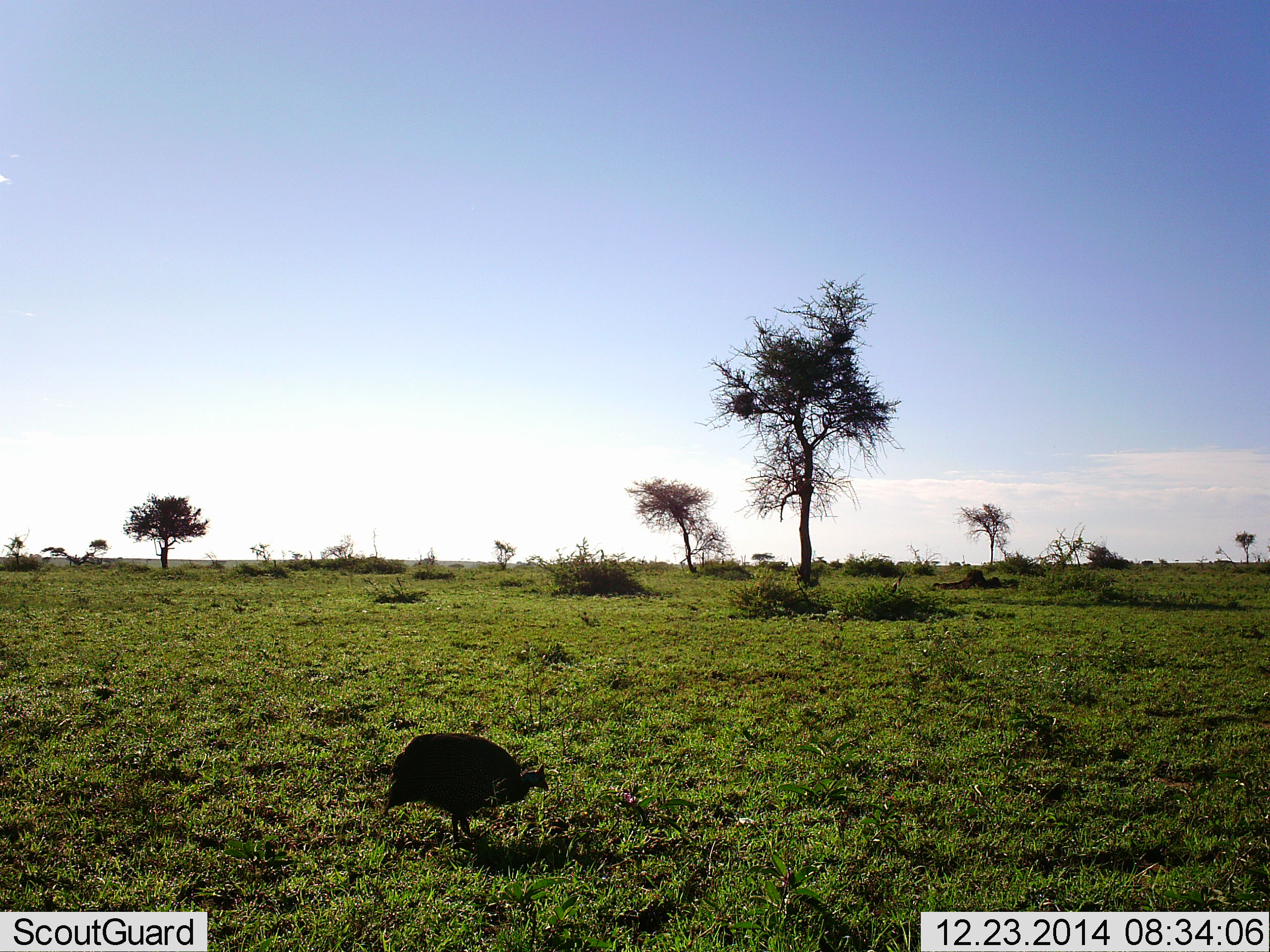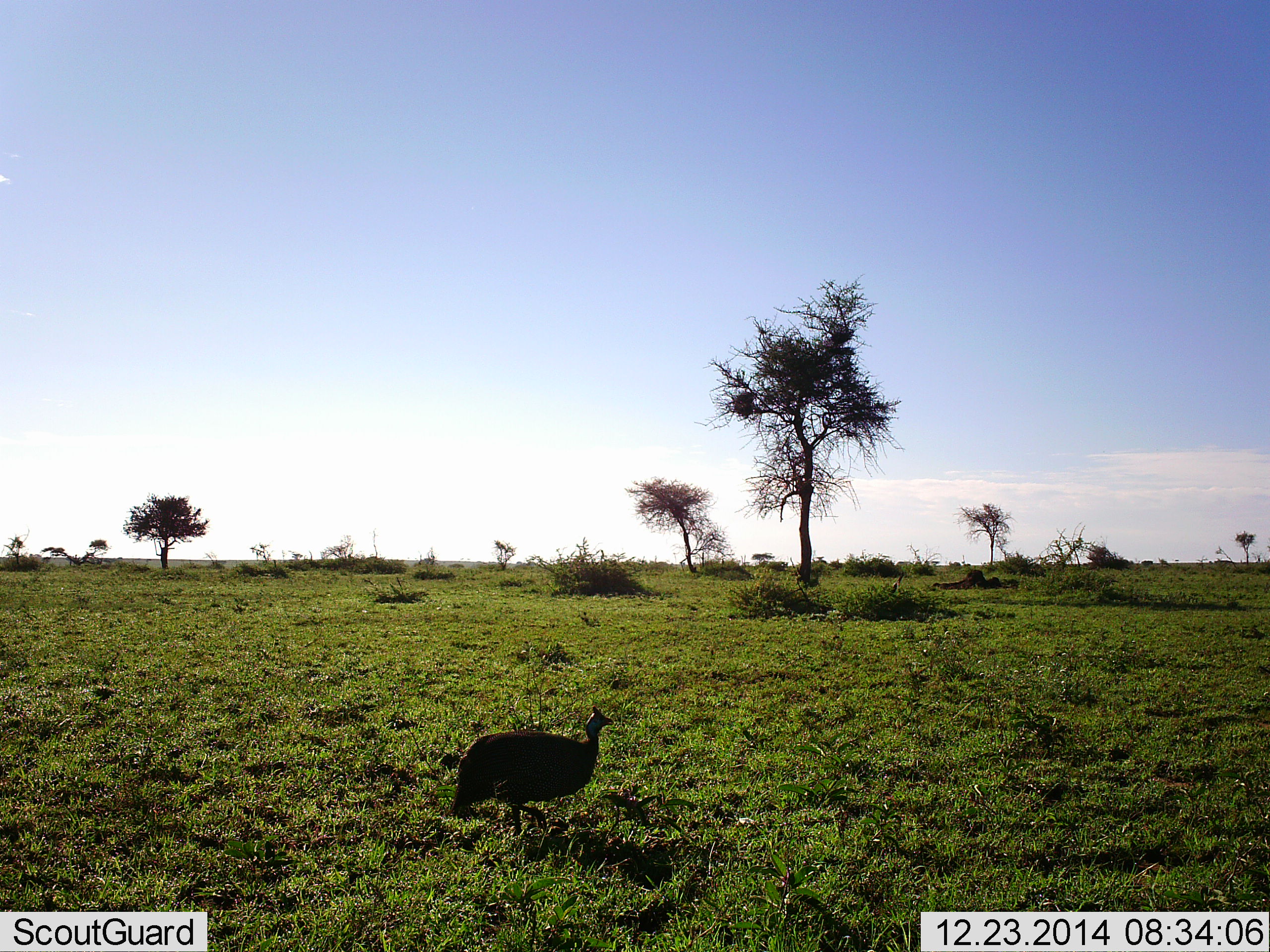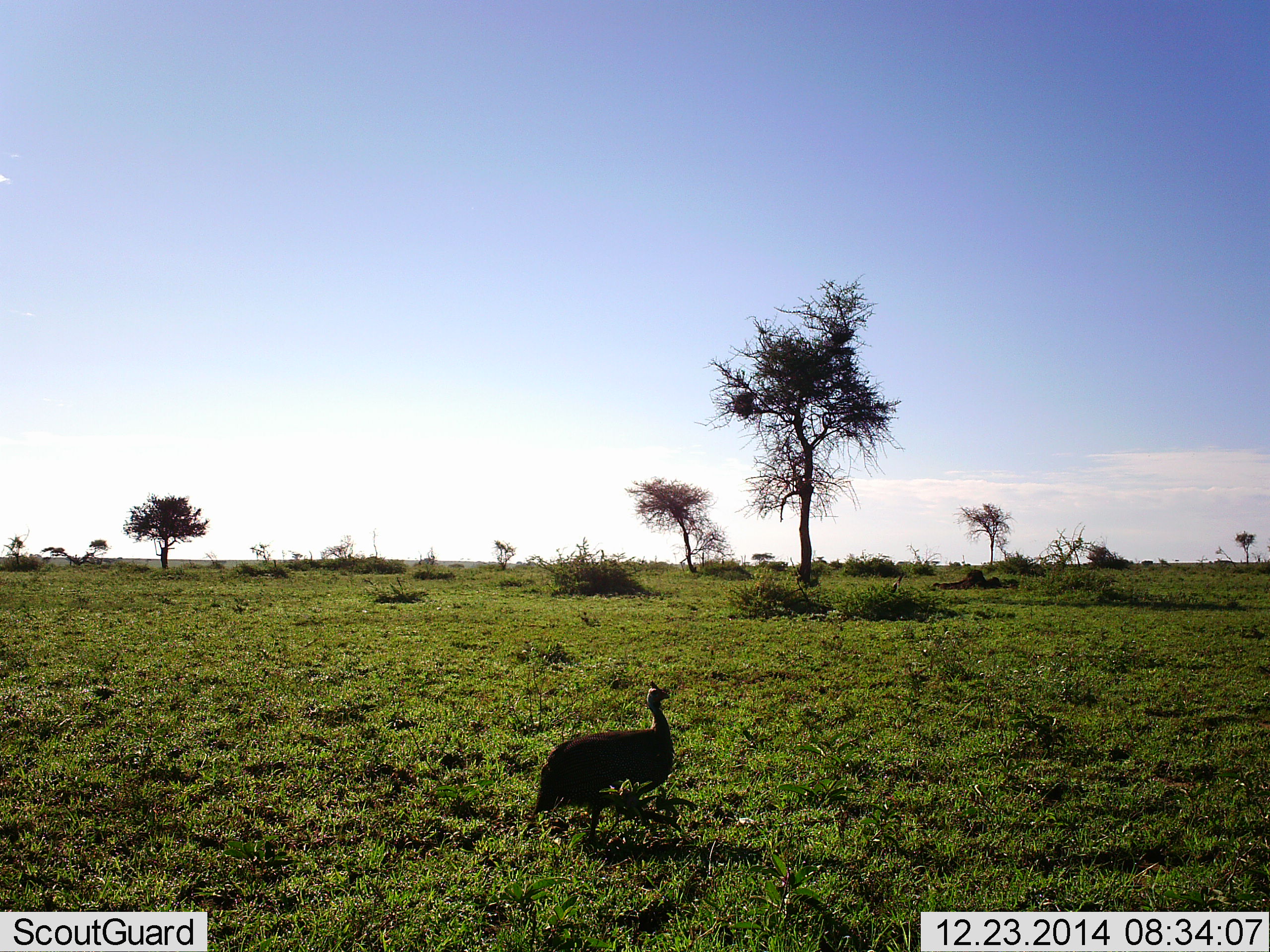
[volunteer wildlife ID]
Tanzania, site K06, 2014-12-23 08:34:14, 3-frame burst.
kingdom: Animalia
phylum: Chordata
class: Aves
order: Galliformes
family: Numididae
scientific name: Numididae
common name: guinea fowl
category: guineafowl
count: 1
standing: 10%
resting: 0%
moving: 80%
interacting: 0%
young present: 0%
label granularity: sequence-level